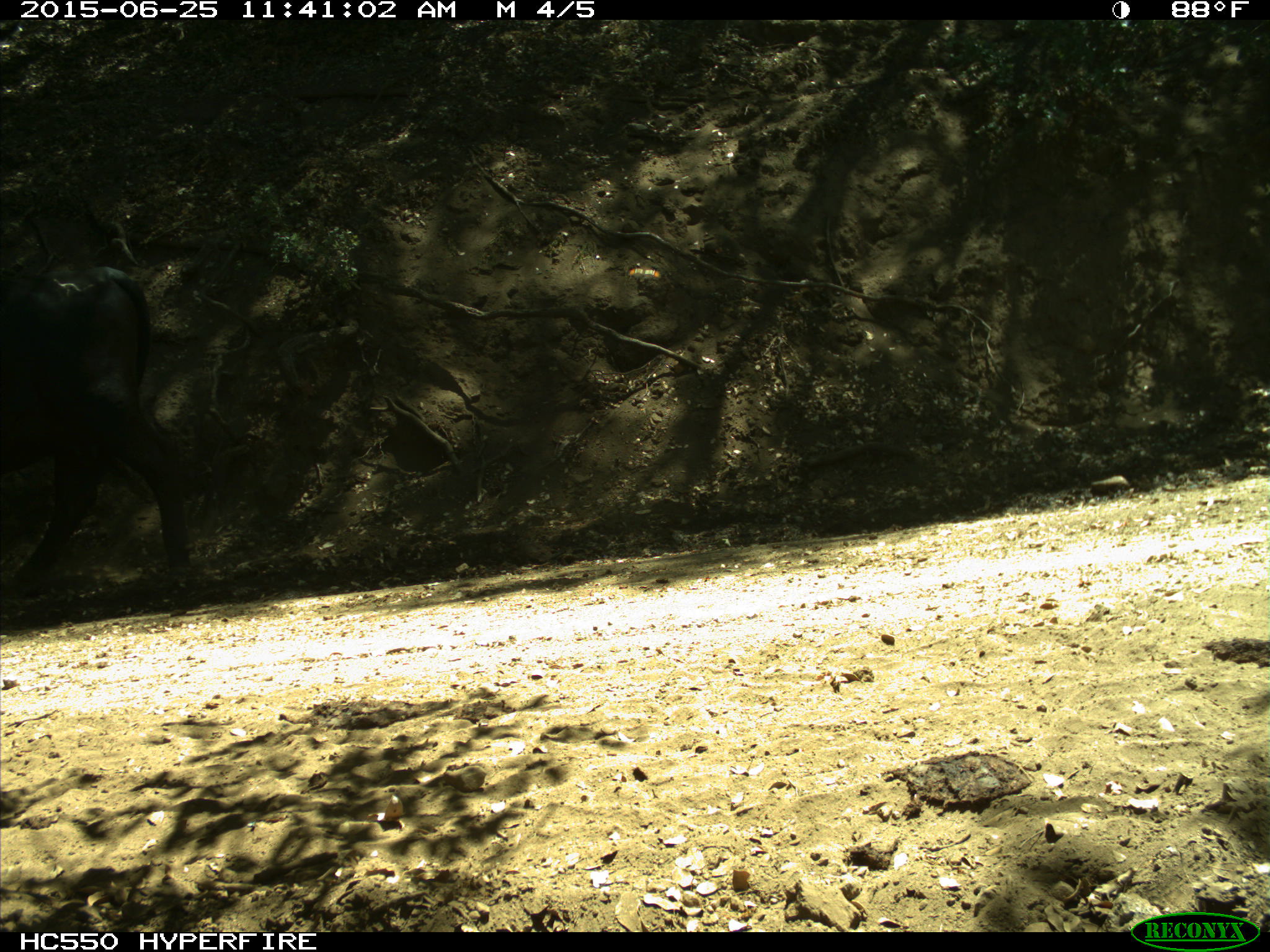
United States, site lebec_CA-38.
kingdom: Animalia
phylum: Chordata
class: Mammalia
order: Artiodactyla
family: Bovidae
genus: Bos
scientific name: Bos taurus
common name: domestic cow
Bos taurus (domestic cow).